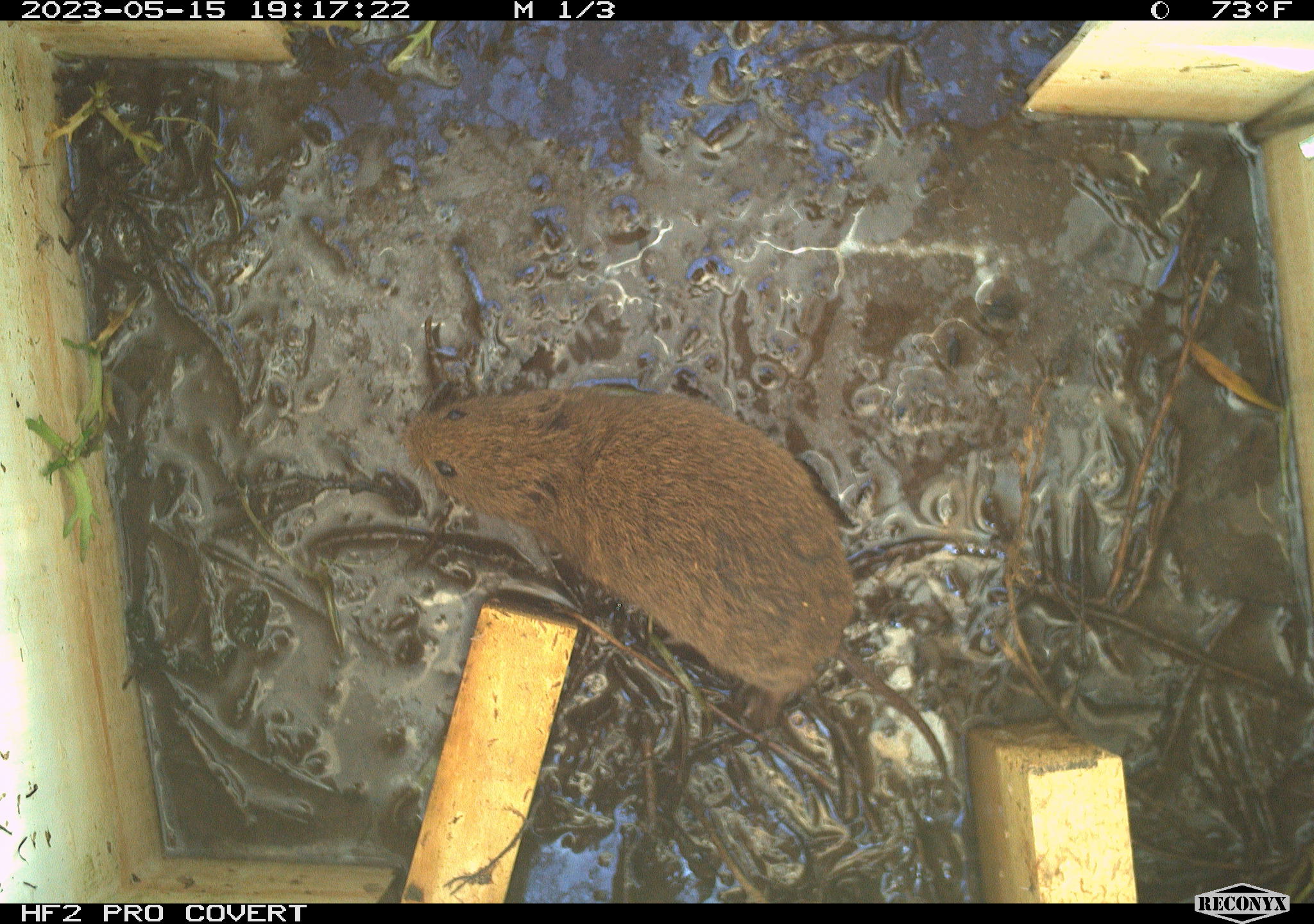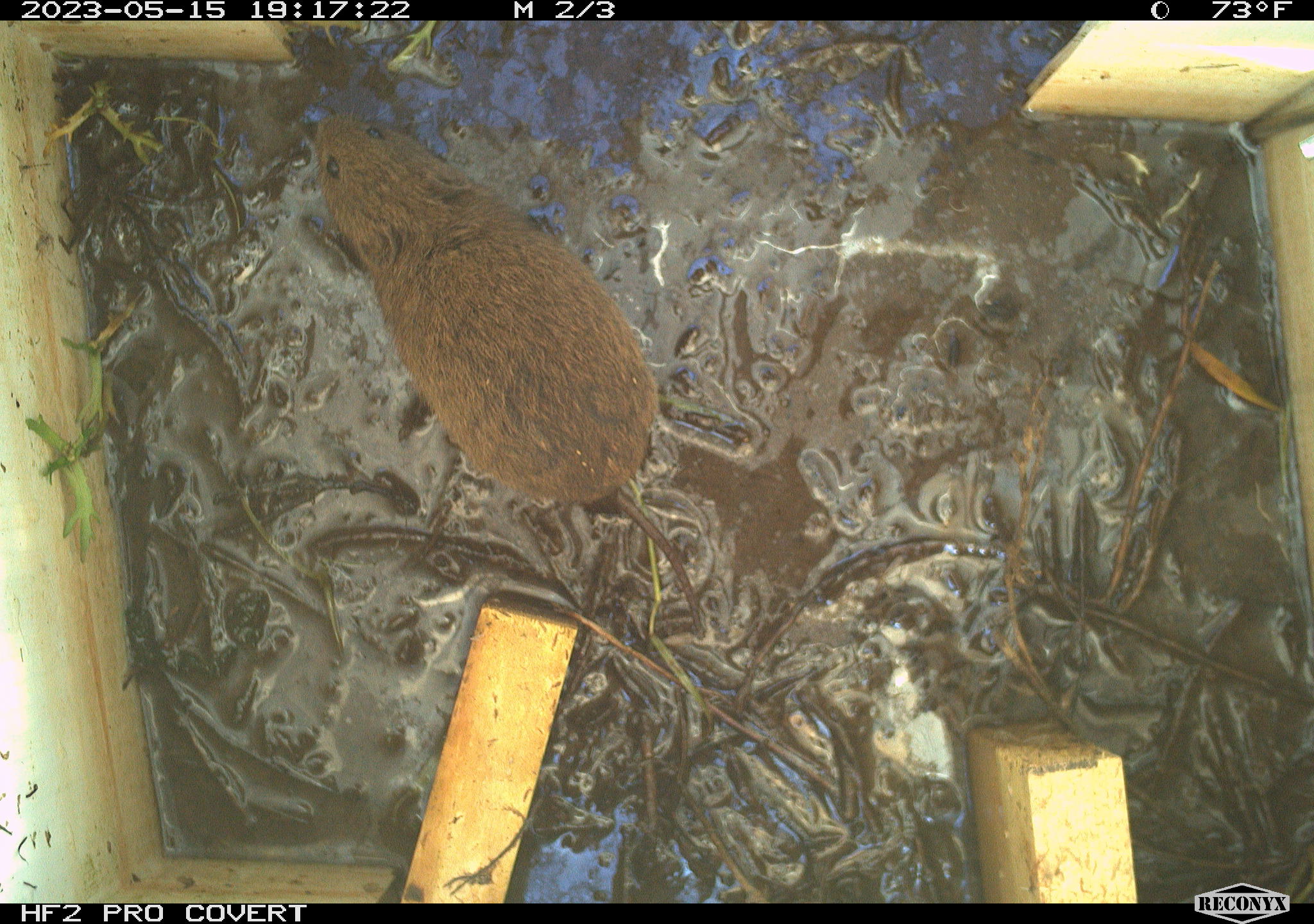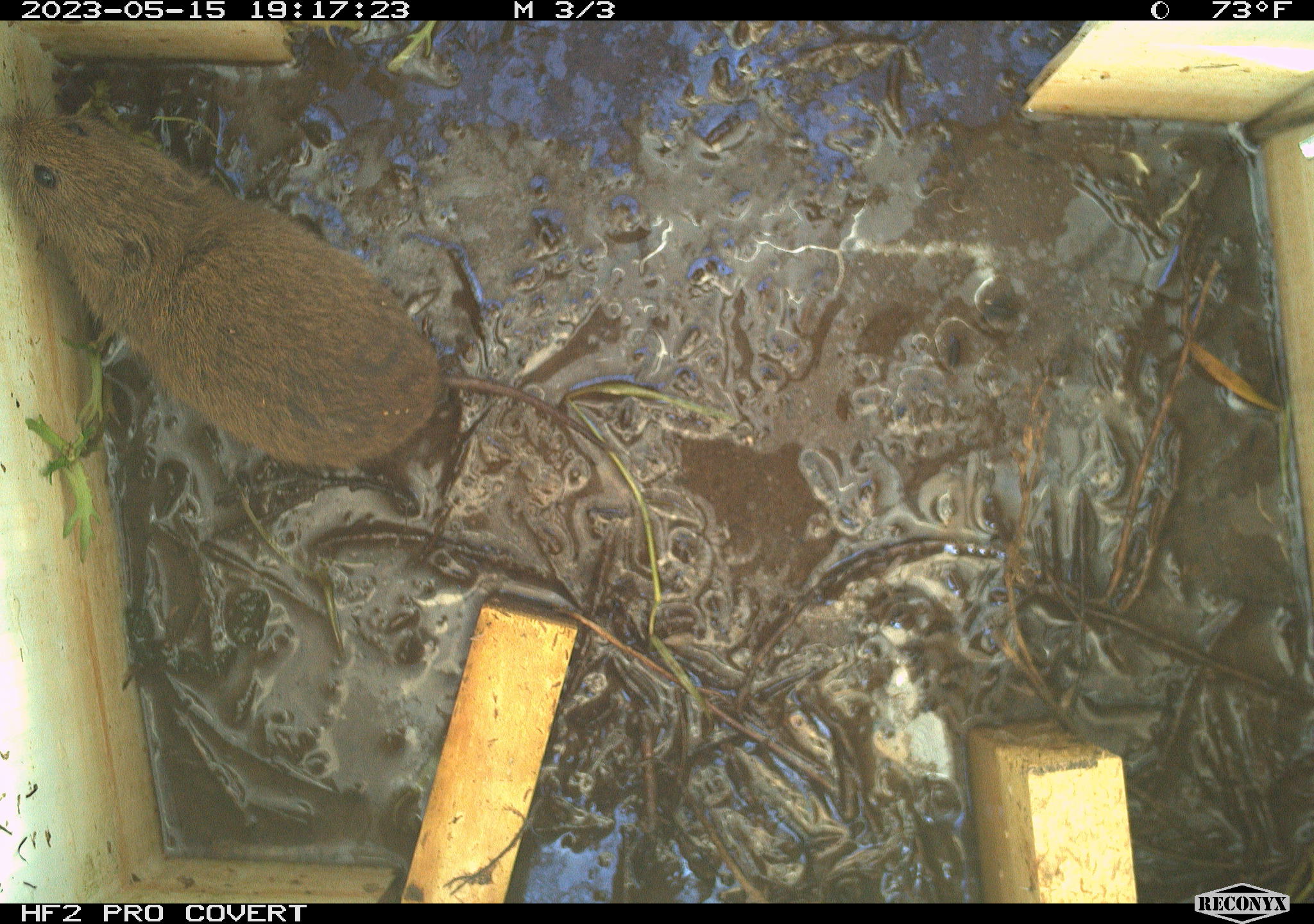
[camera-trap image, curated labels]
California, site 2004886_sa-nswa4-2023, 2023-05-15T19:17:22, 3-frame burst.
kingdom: Animalia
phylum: Chordata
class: Mammalia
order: Rodentia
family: Cricetidae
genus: Microtus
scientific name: Microtus californicus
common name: california vole